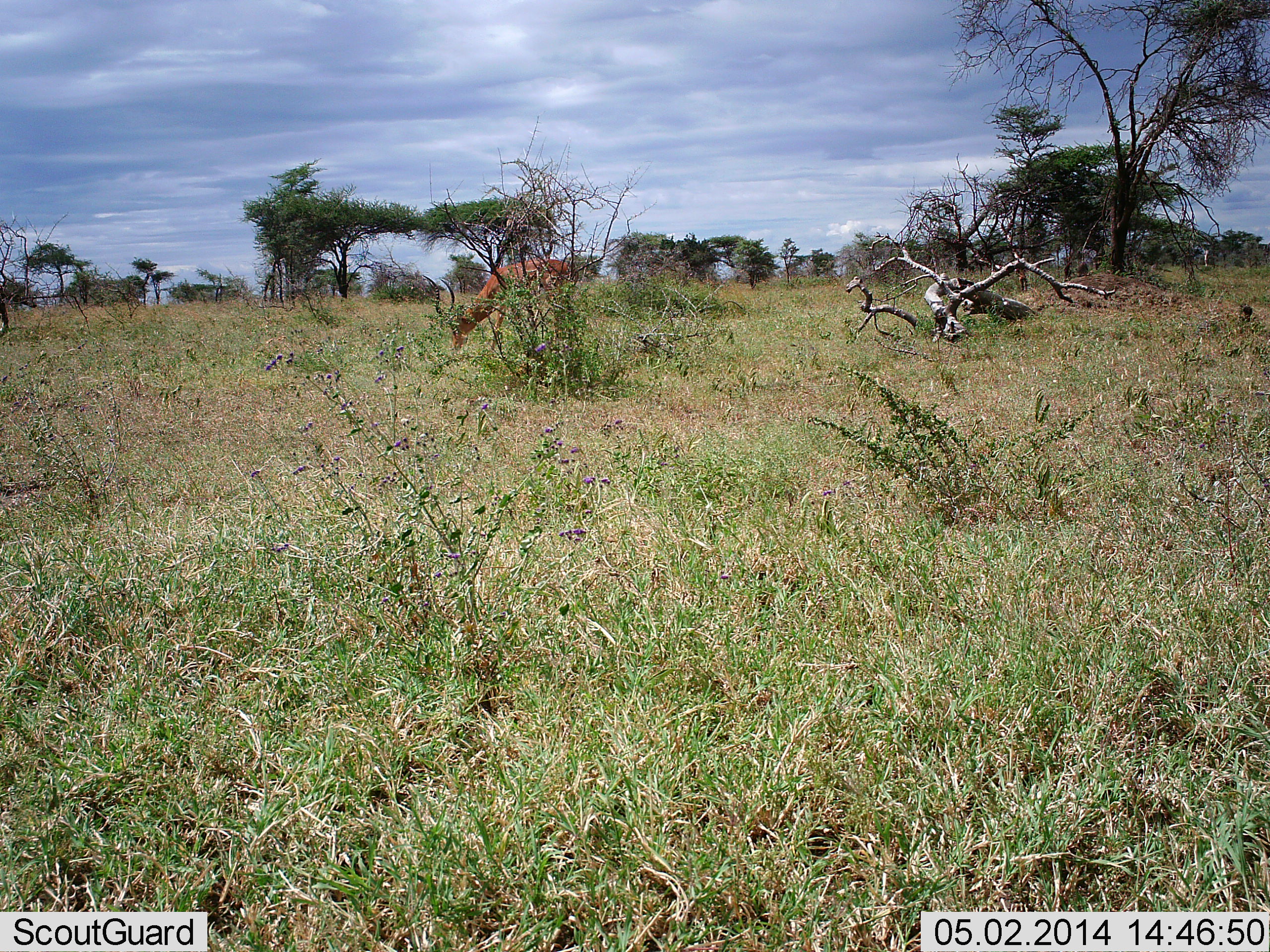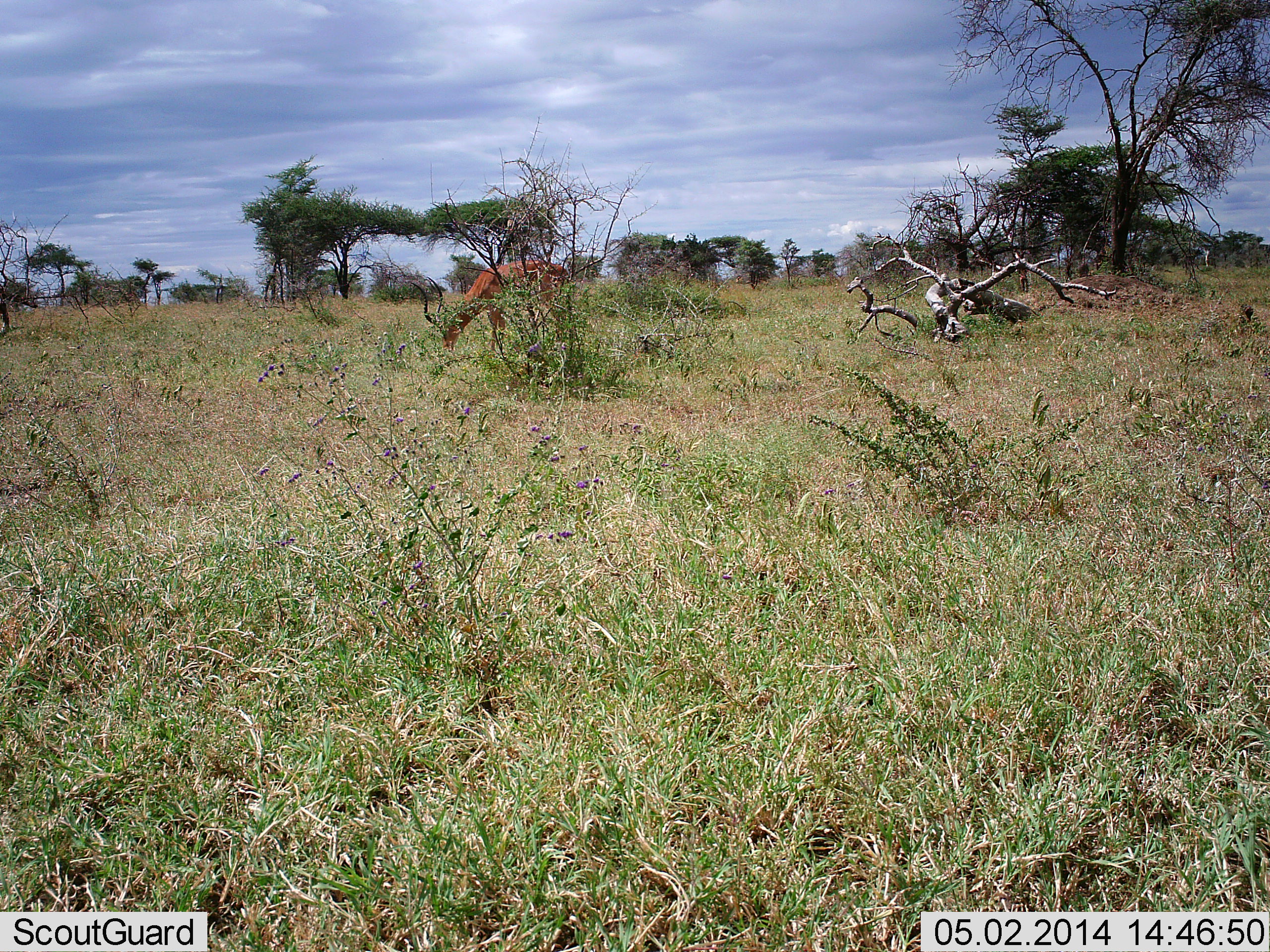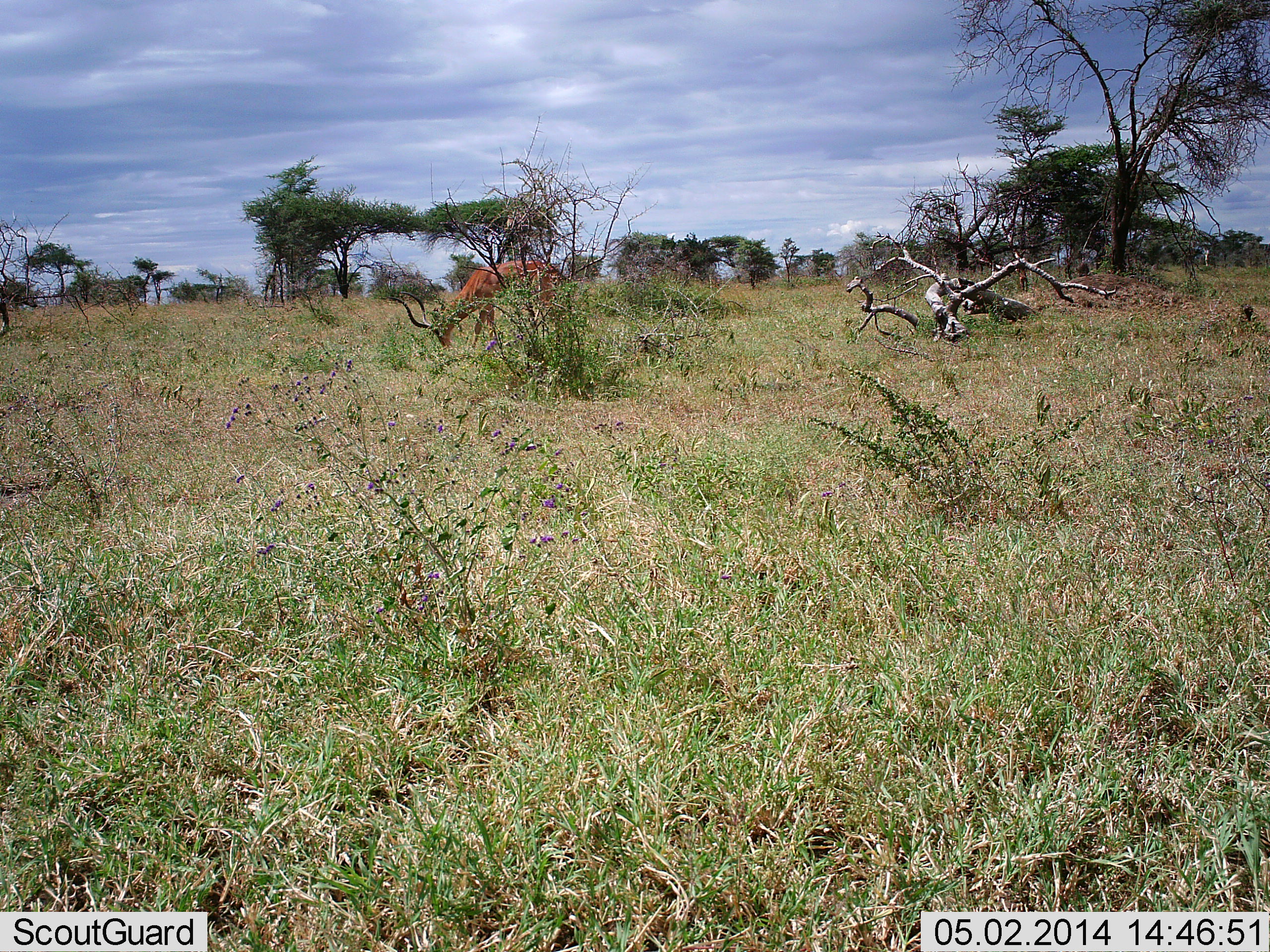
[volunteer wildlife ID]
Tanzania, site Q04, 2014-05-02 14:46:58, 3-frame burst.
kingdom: Animalia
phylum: Chordata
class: Mammalia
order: Artiodactyla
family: Bovidae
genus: Aepyceros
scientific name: Aepyceros melampus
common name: impala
Impala (Aepyceros melampus), count 1. Behavior (volunteer vote fractions): standing 10%, resting 0%, moving 10%, interacting 0%. Young present (vote fraction): 0%. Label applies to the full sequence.